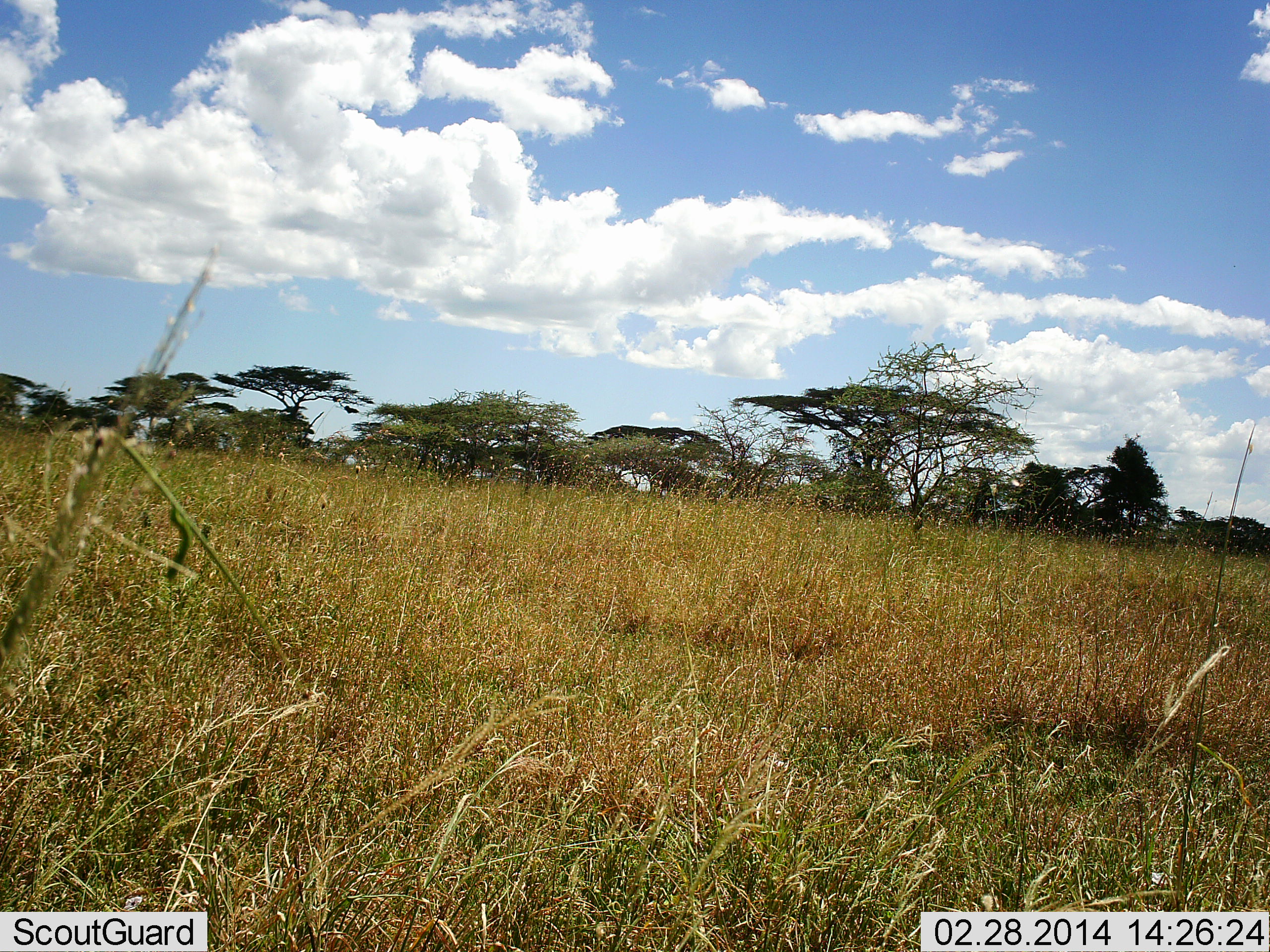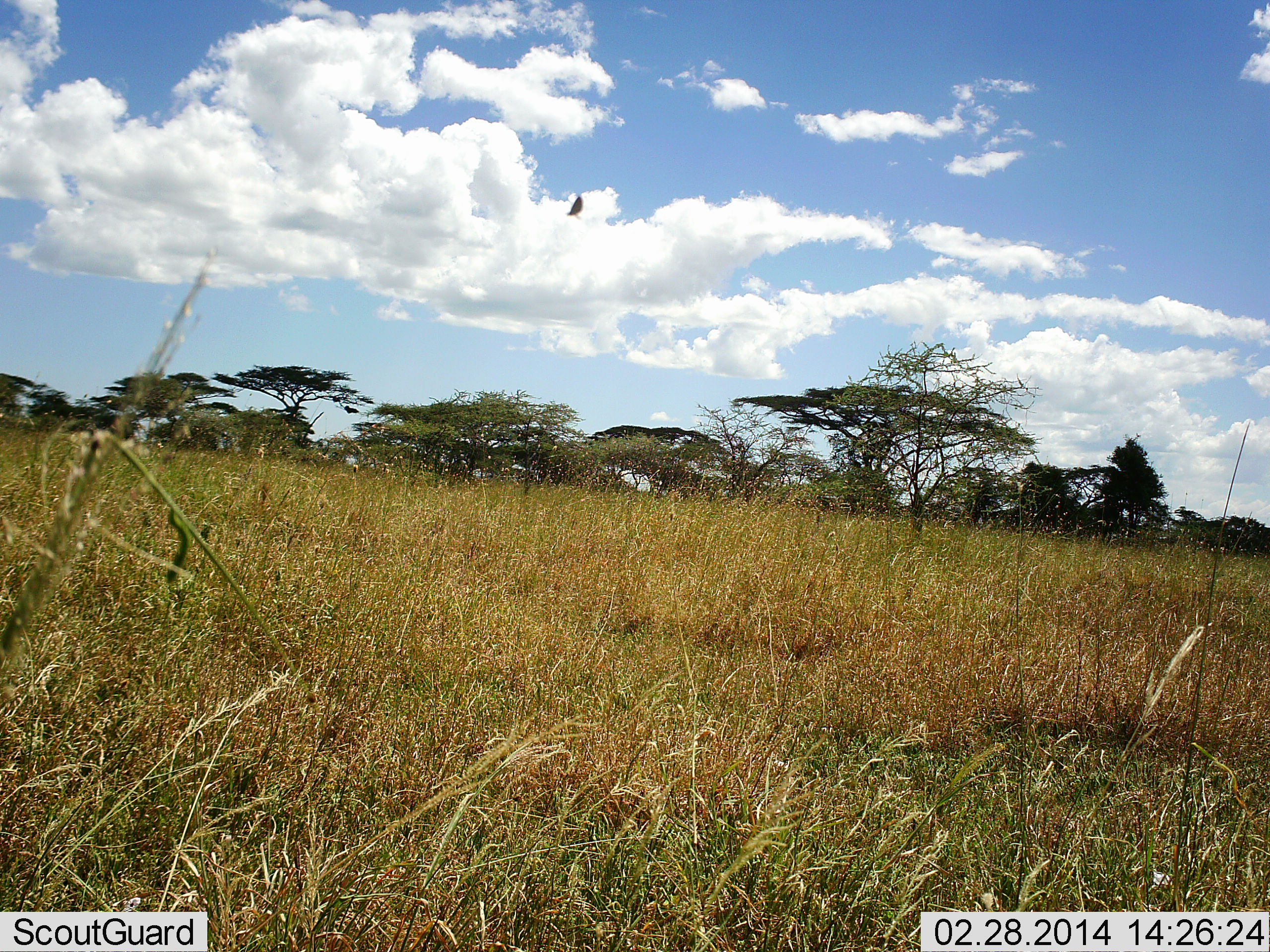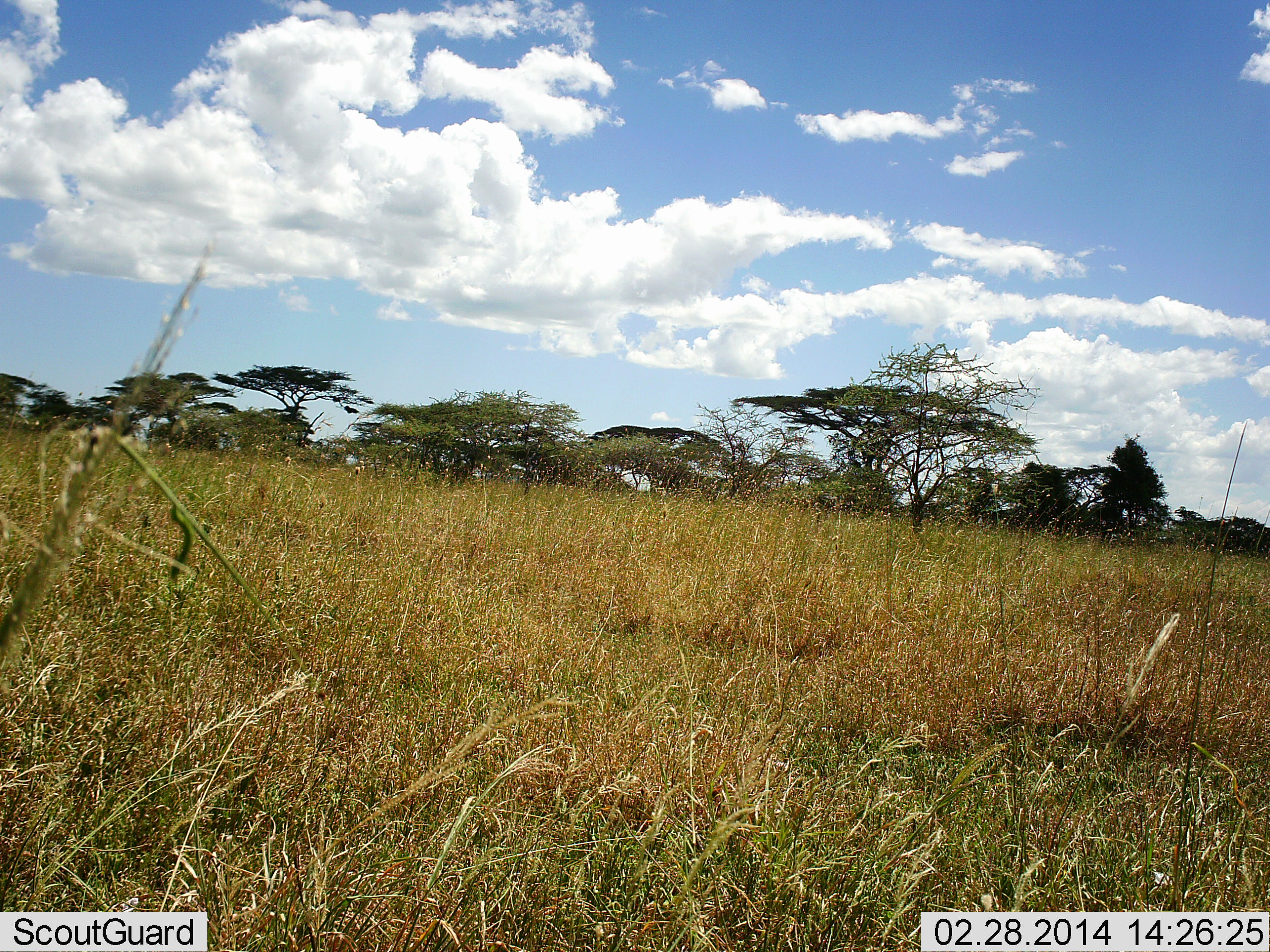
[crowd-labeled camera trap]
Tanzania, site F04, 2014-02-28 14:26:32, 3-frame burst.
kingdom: Animalia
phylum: Chordata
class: Aves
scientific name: Aves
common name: bird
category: otherbird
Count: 1.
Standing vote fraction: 0%.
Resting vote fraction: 0%.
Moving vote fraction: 100%.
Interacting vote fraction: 0%.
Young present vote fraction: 0%.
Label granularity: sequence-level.